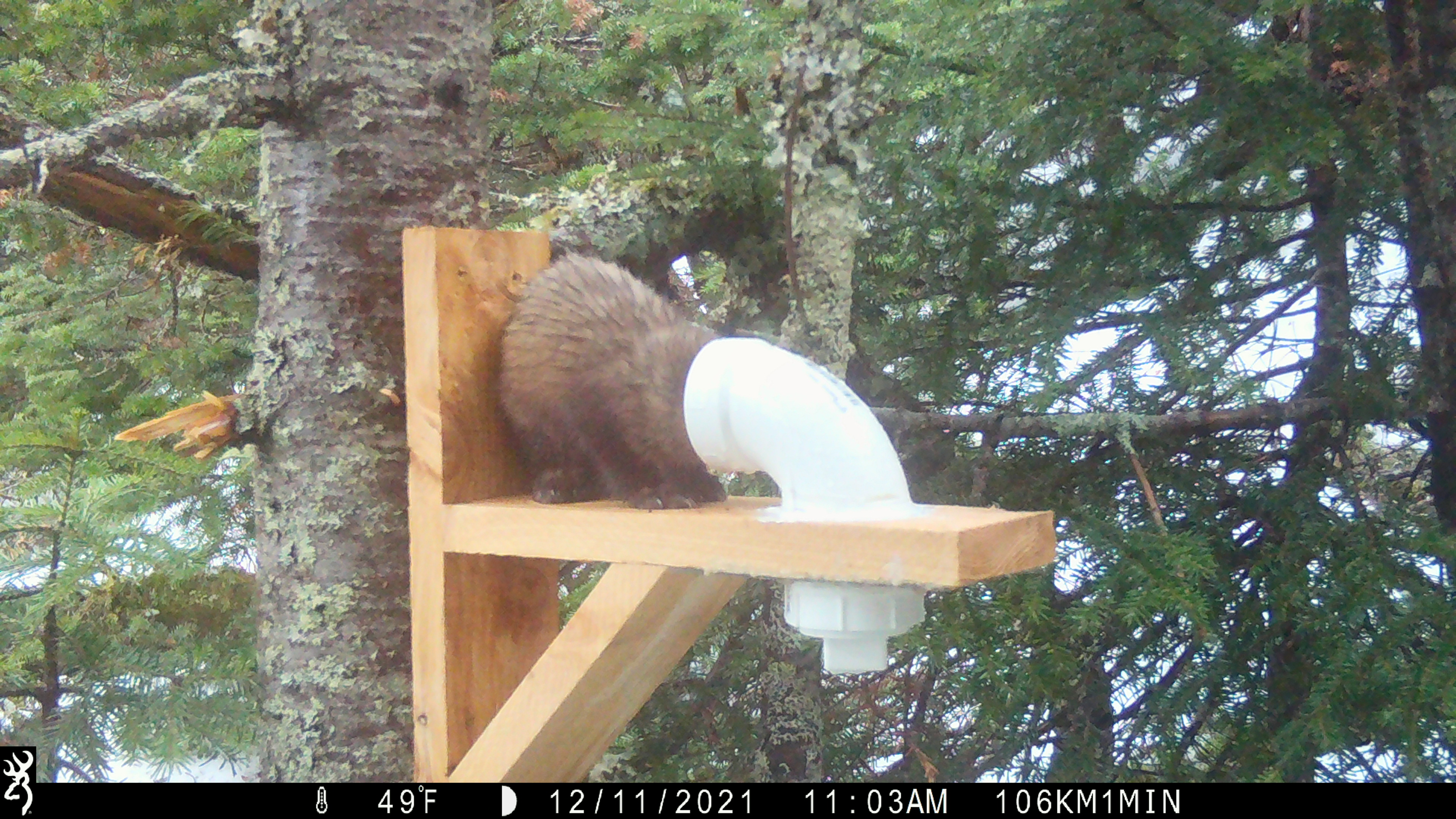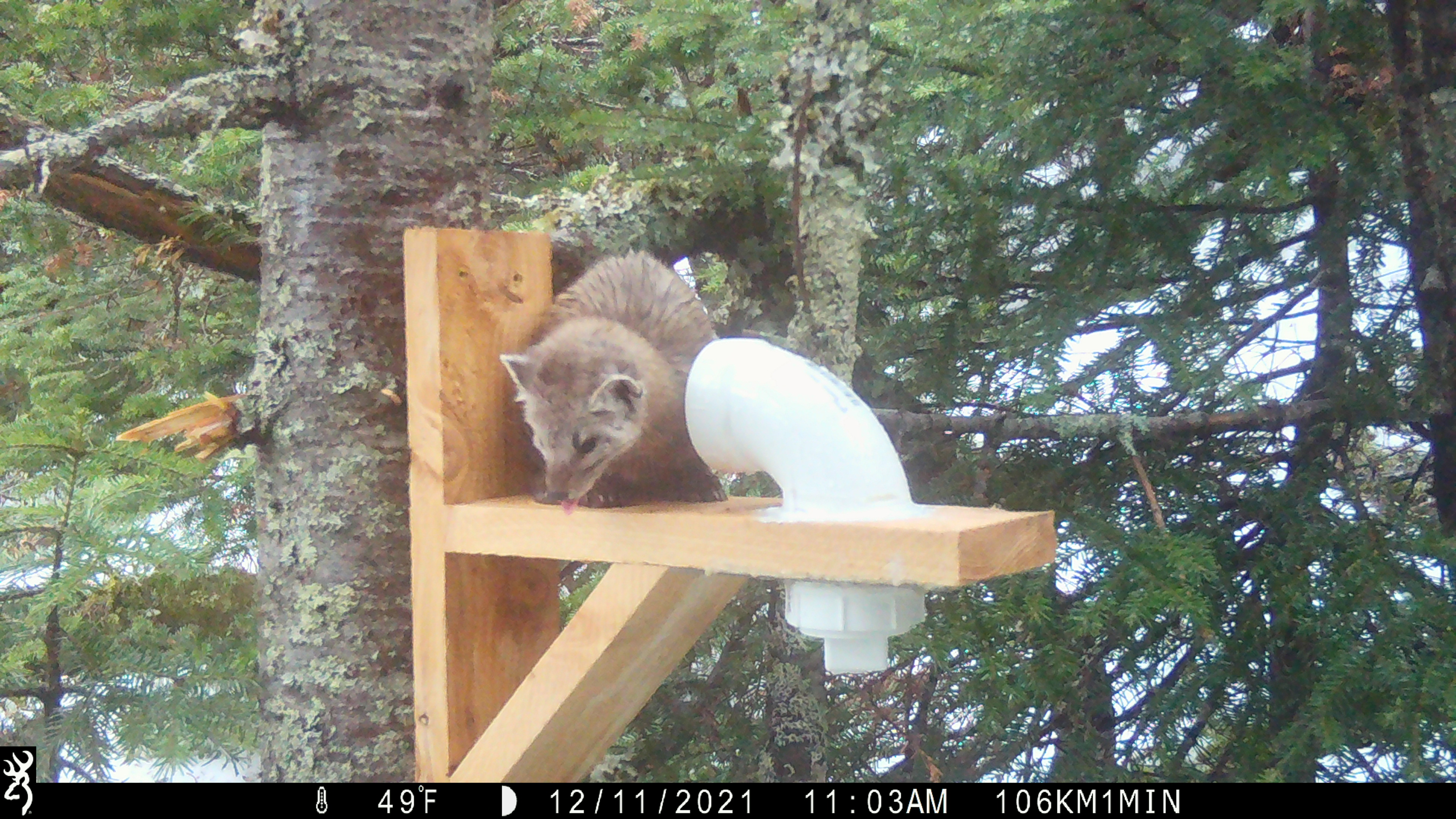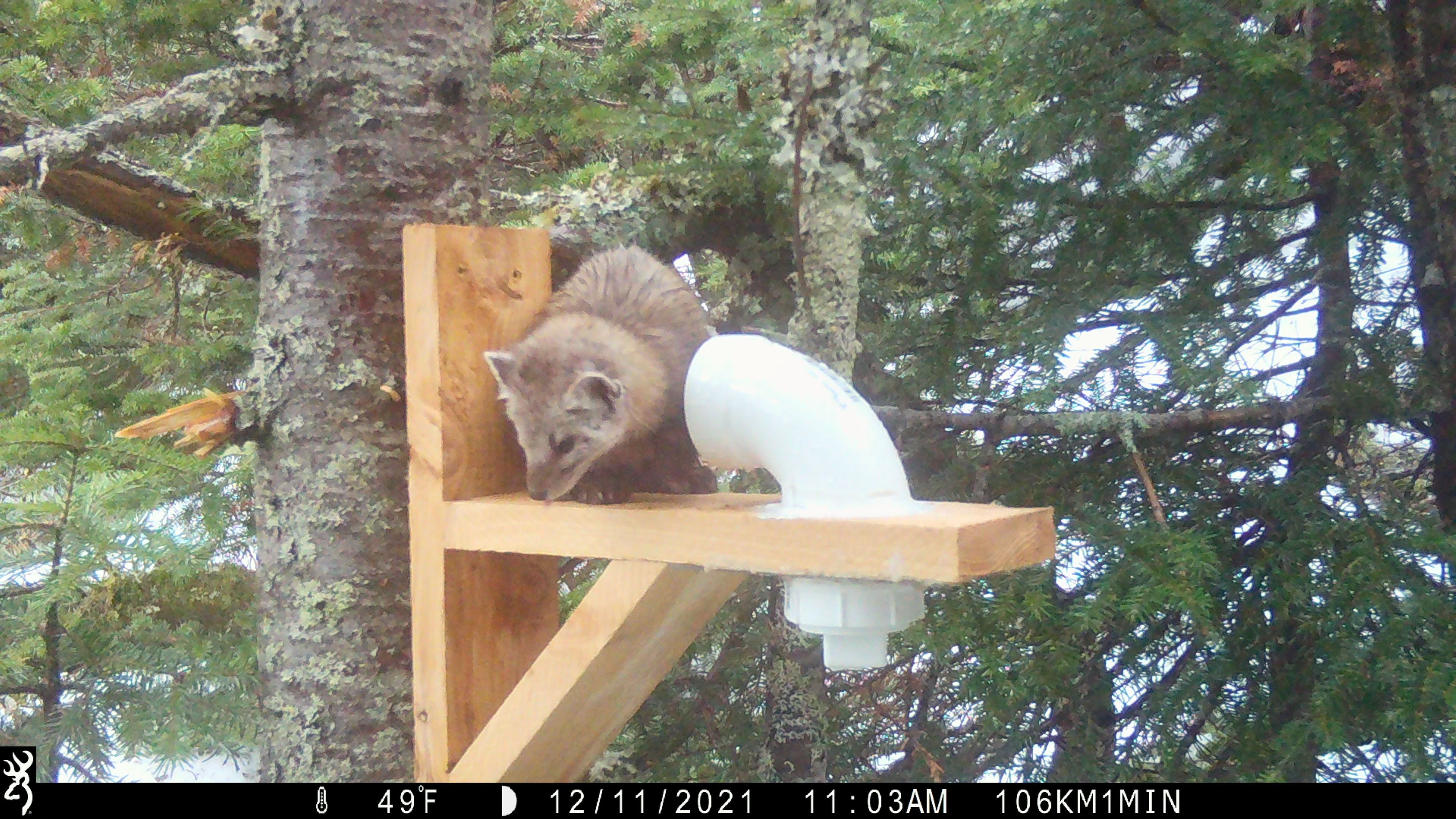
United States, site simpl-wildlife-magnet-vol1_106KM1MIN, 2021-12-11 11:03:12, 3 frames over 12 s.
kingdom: Animalia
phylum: Chordata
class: Mammalia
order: Carnivora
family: Mustelidae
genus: Martes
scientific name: Martes americana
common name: american marten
American marten (Martes americana).